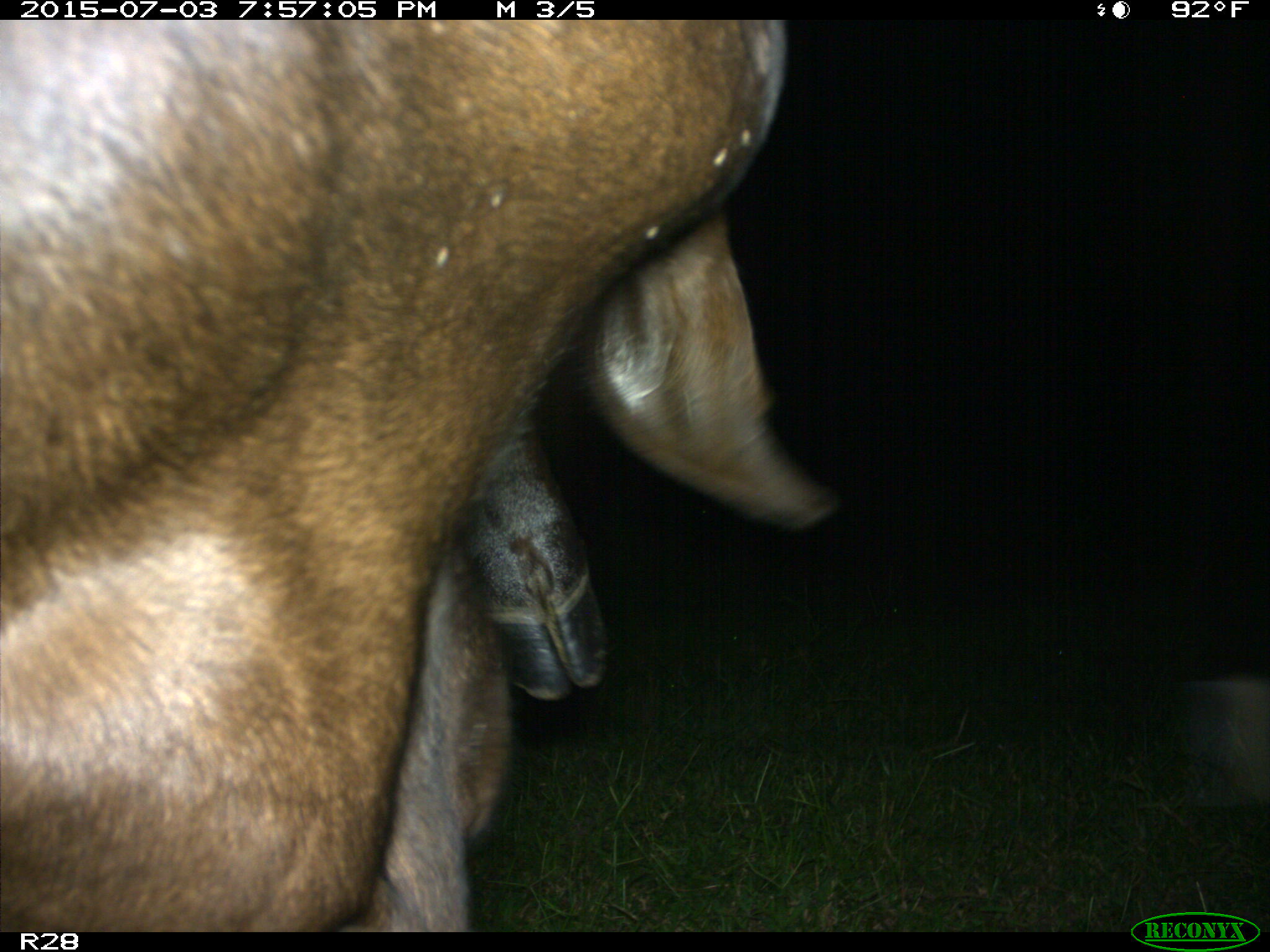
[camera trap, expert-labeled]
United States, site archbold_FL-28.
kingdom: Animalia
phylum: Chordata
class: Mammalia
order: Artiodactyla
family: Bovidae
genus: Bos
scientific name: Bos taurus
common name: domestic cow